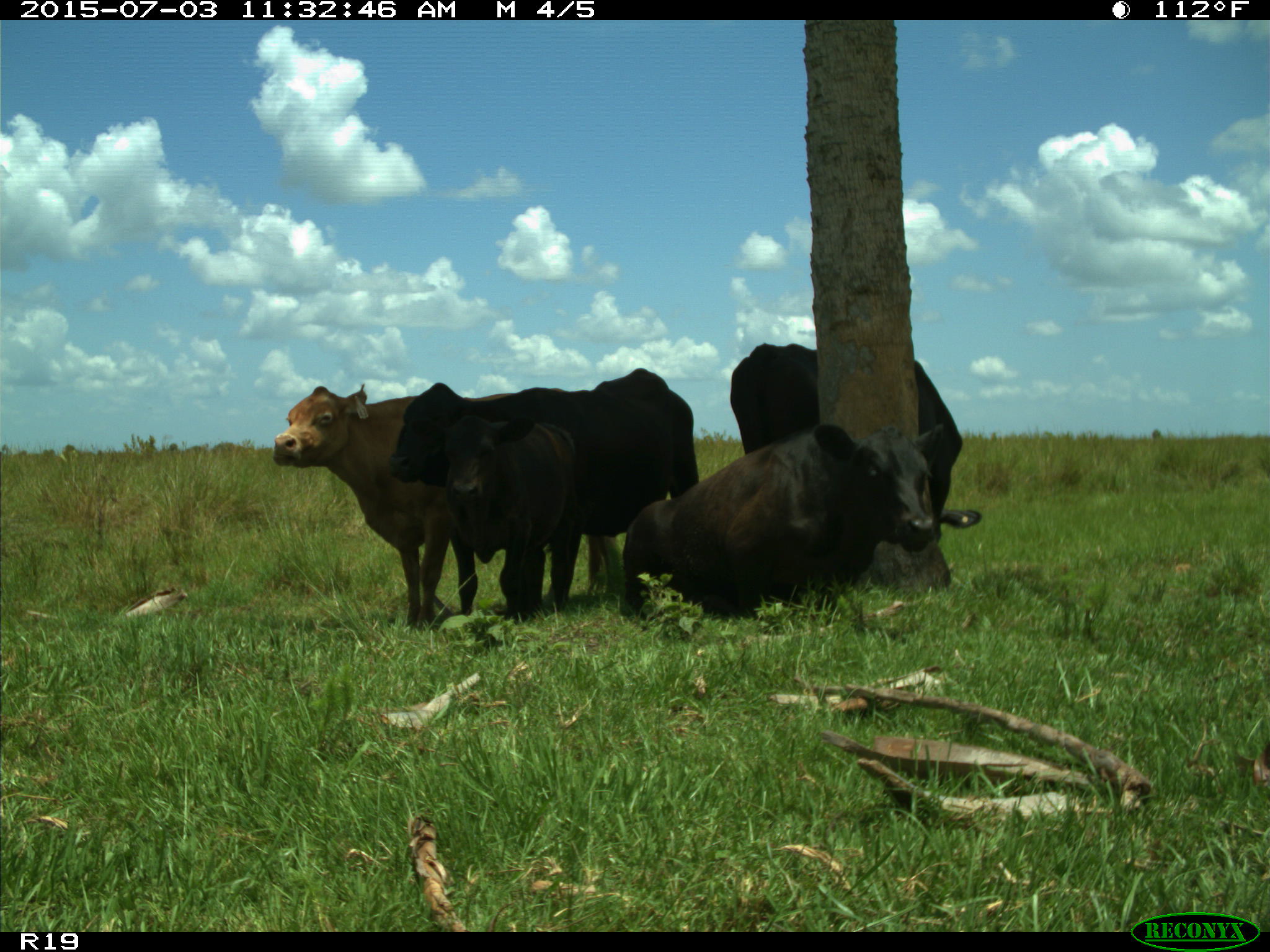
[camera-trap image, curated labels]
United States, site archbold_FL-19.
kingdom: Animalia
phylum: Chordata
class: Mammalia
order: Artiodactyla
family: Bovidae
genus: Bos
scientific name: Bos taurus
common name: domestic cow